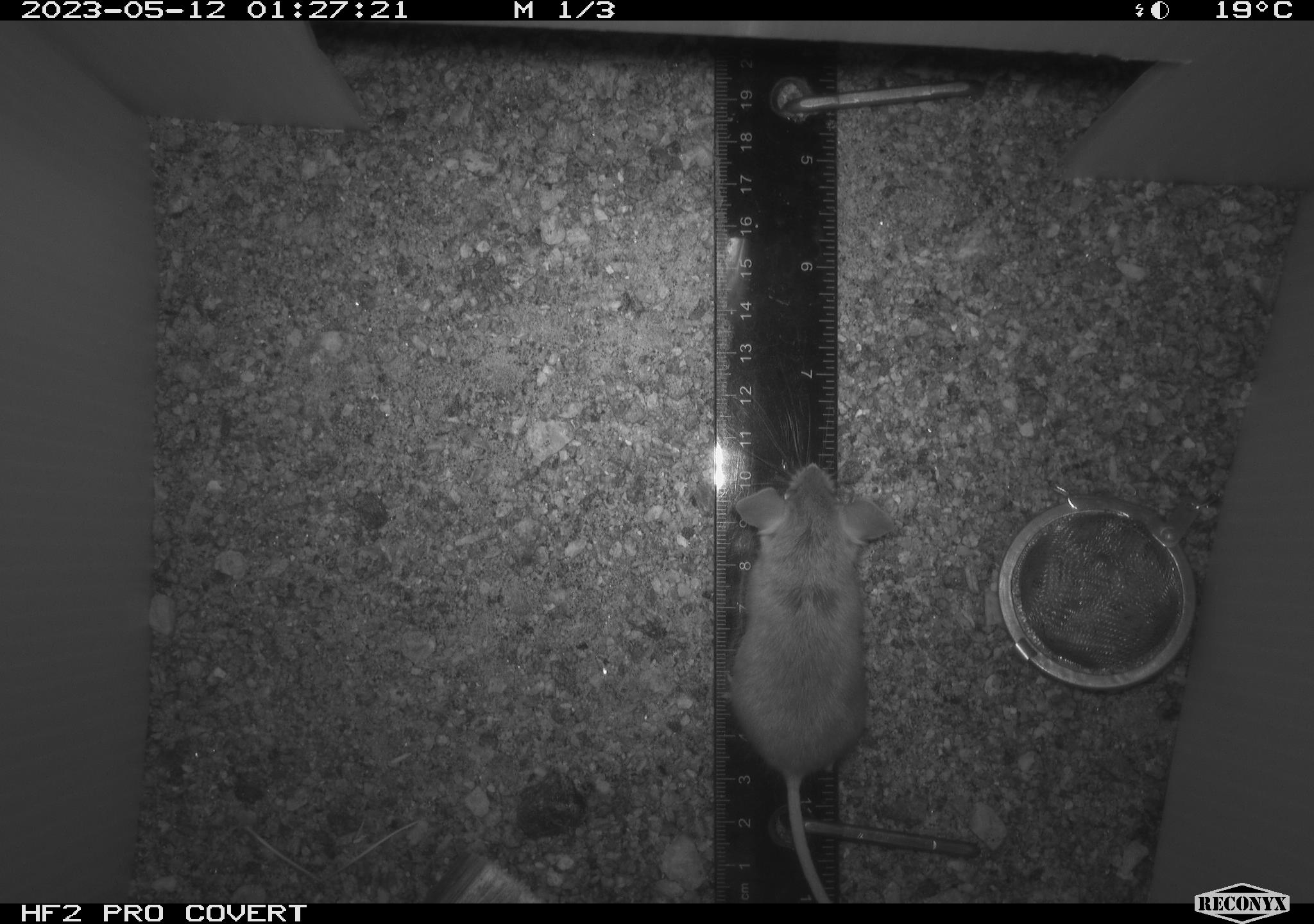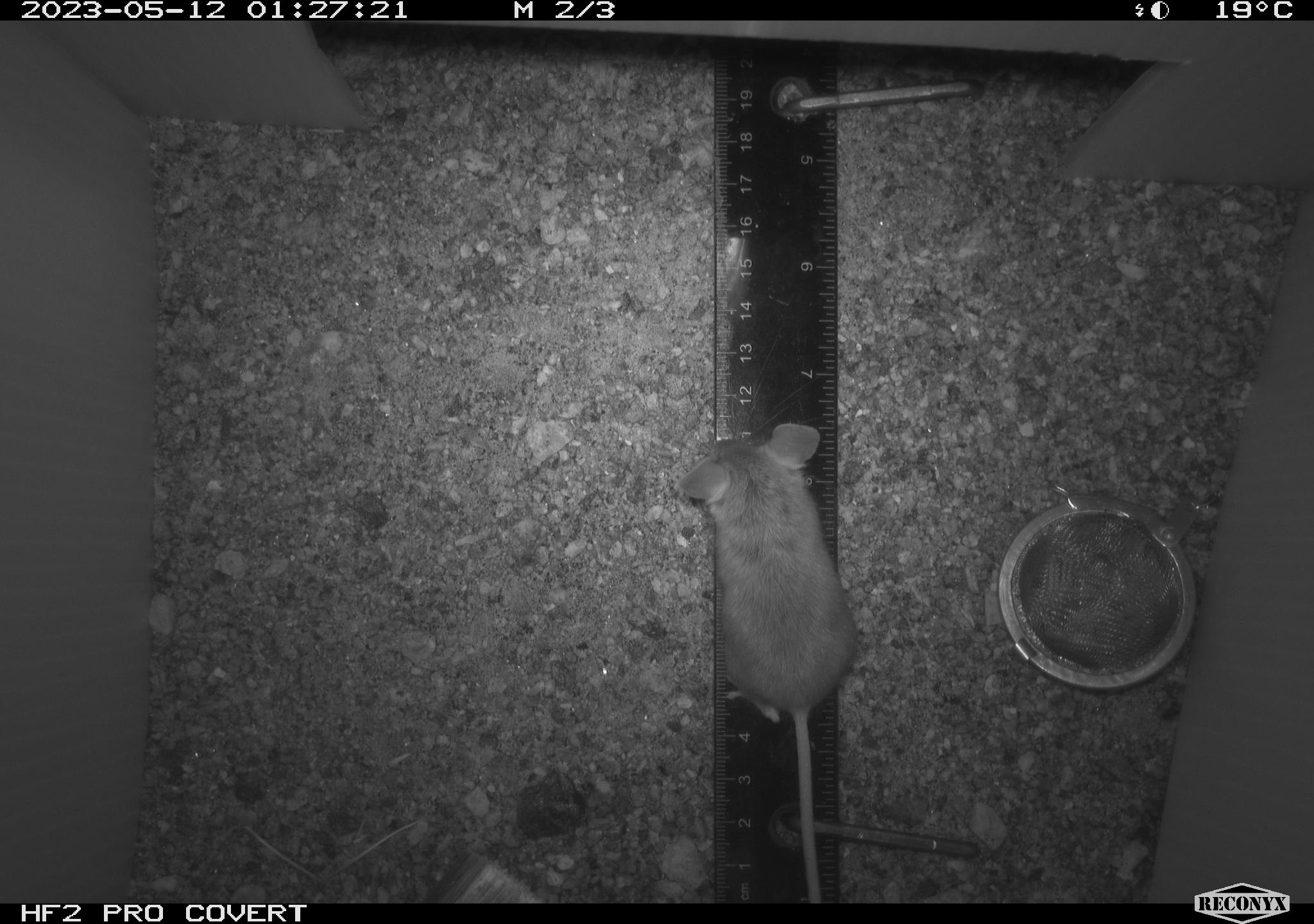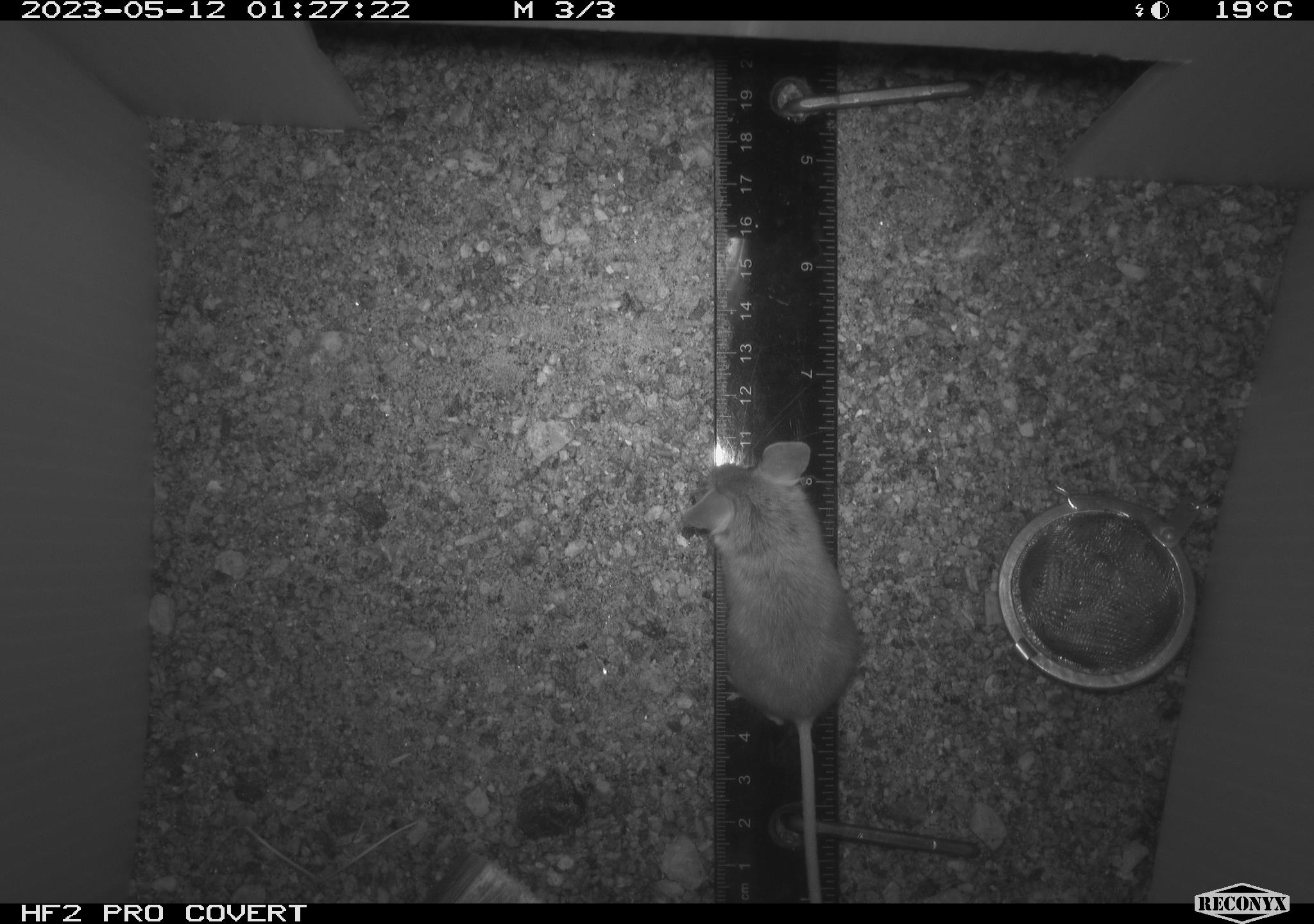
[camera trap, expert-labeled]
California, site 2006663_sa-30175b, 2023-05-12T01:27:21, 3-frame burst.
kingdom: Animalia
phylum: Chordata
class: Mammalia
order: Rodentia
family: Cricetidae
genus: Peromyscus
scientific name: Peromyscus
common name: deer mice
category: peromyscus species